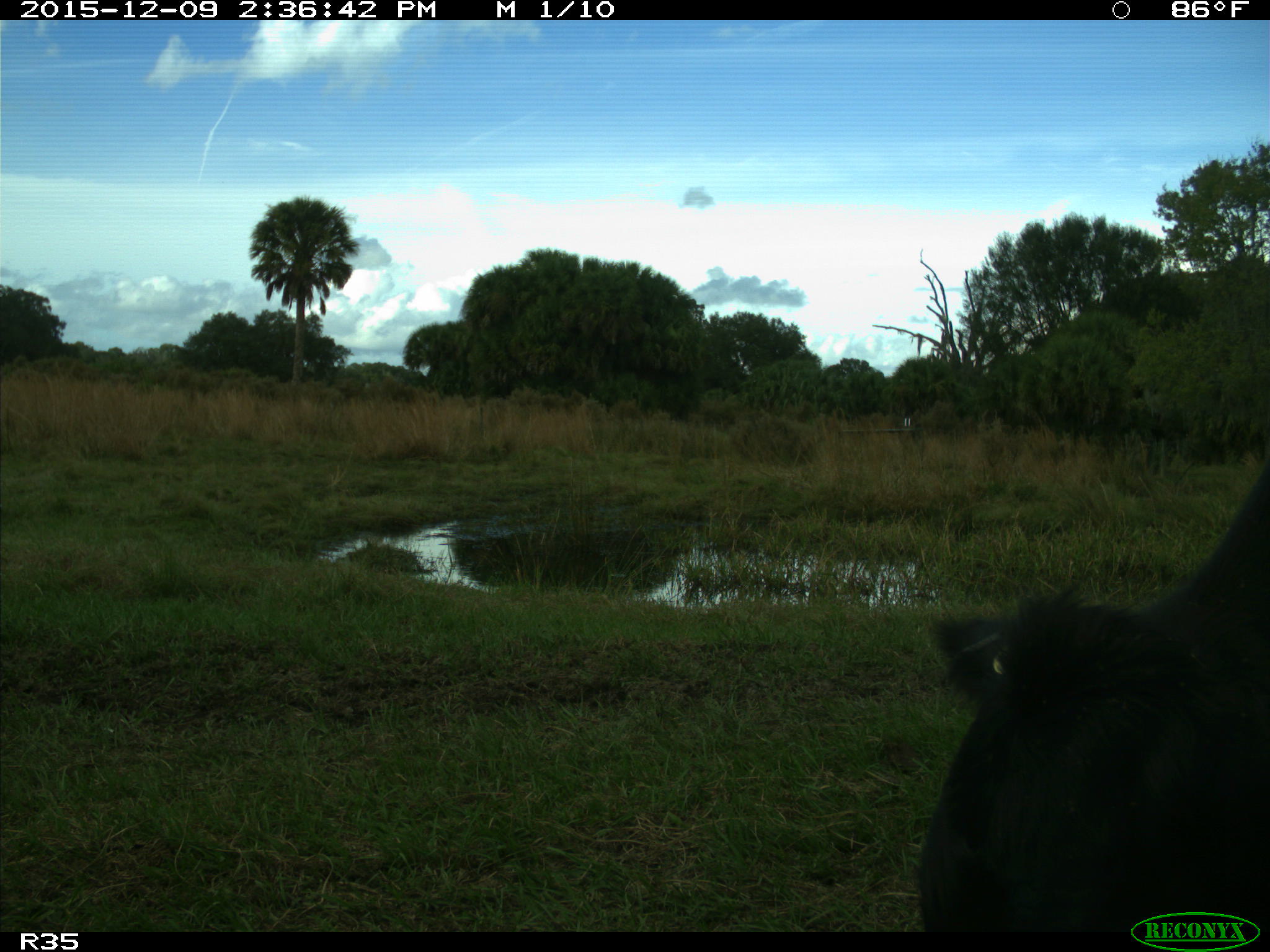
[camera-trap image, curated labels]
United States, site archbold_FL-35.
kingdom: Animalia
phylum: Chordata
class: Mammalia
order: Artiodactyla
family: Bovidae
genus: Bos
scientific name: Bos taurus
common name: domestic cow